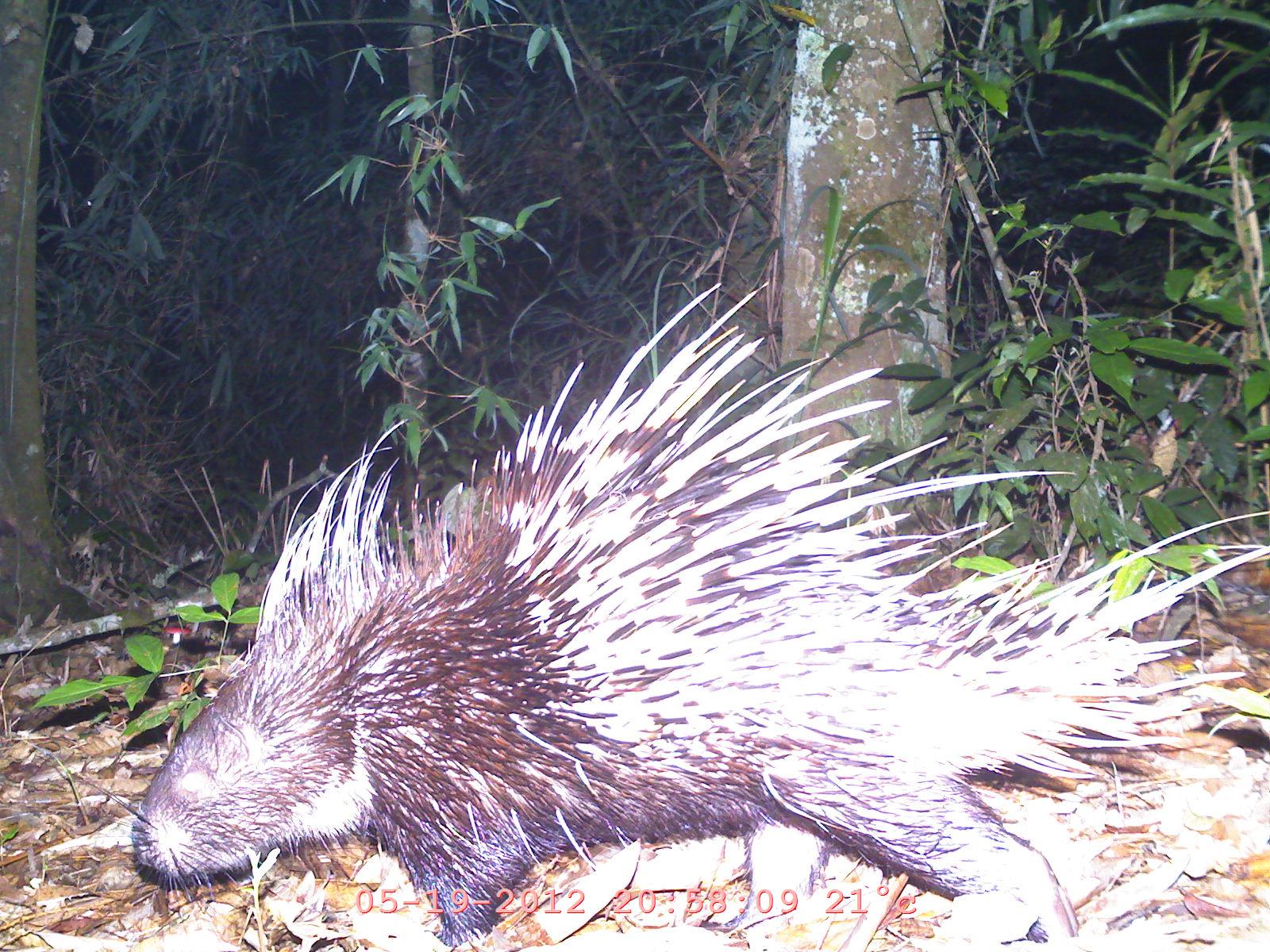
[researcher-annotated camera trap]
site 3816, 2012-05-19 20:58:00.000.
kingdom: Animalia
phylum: Chordata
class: Mammalia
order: Rodentia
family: Hystricidae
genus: Hystrix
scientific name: Hystrix brachyura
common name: east asian porcupine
Hystrix brachyura (east asian porcupine), count 1.